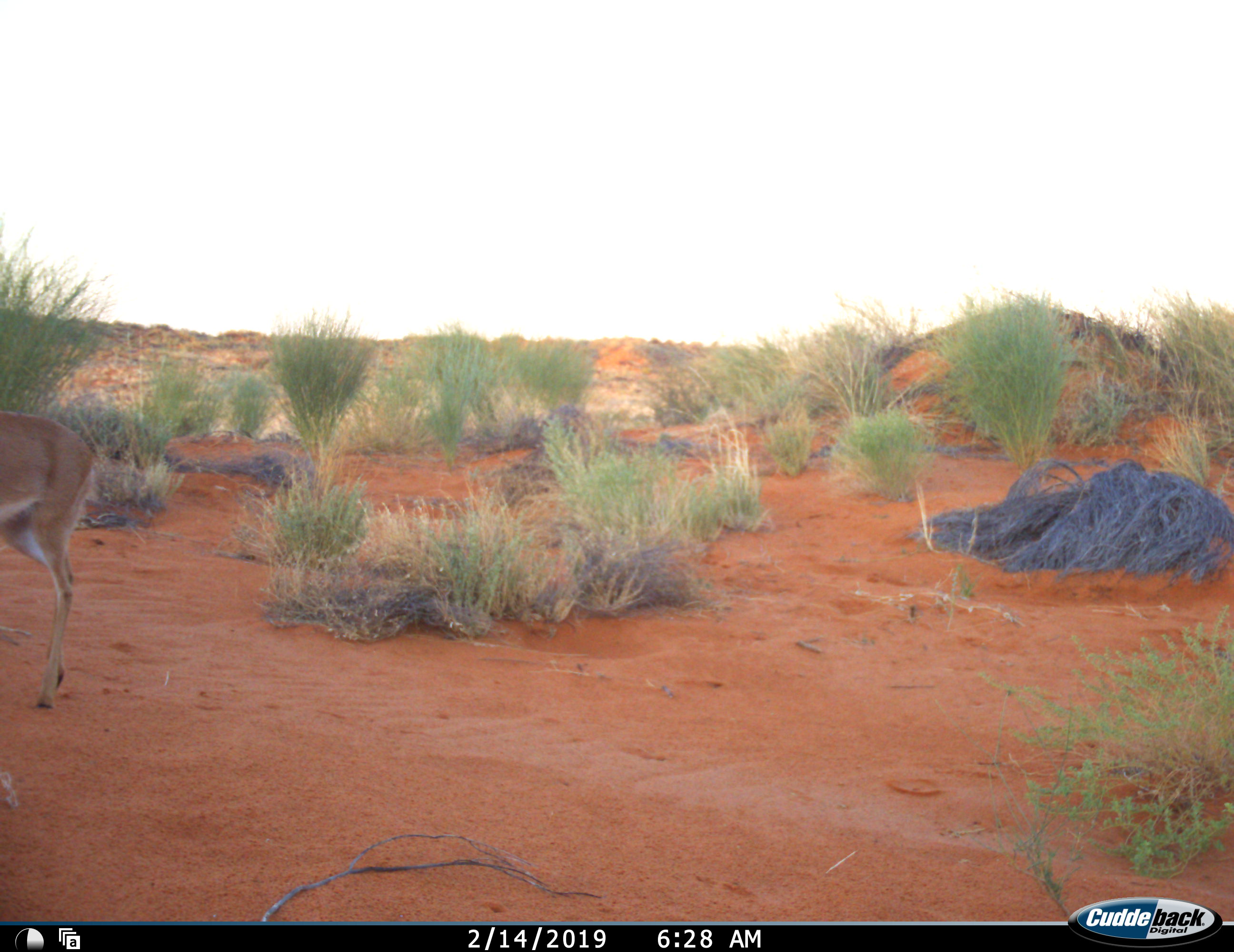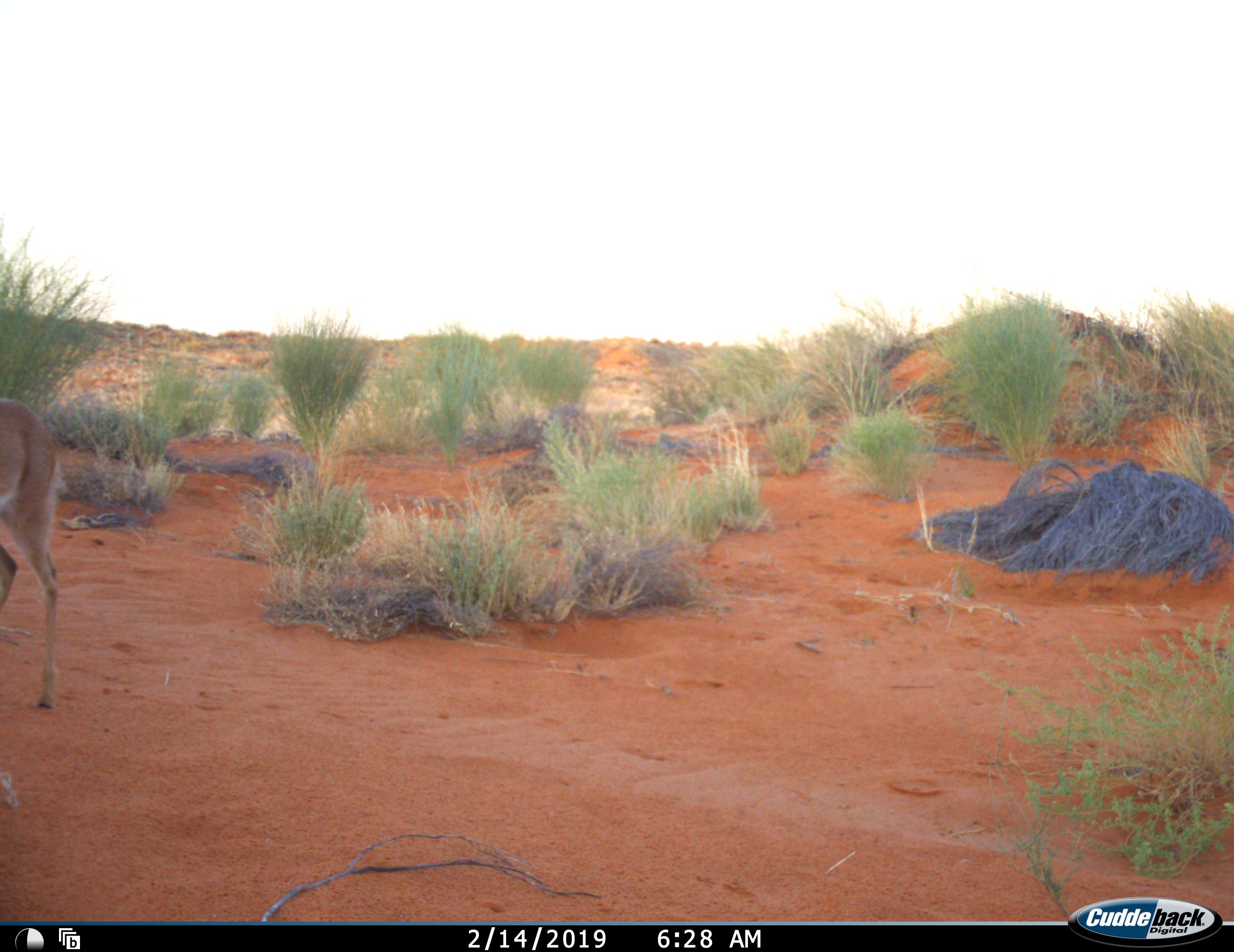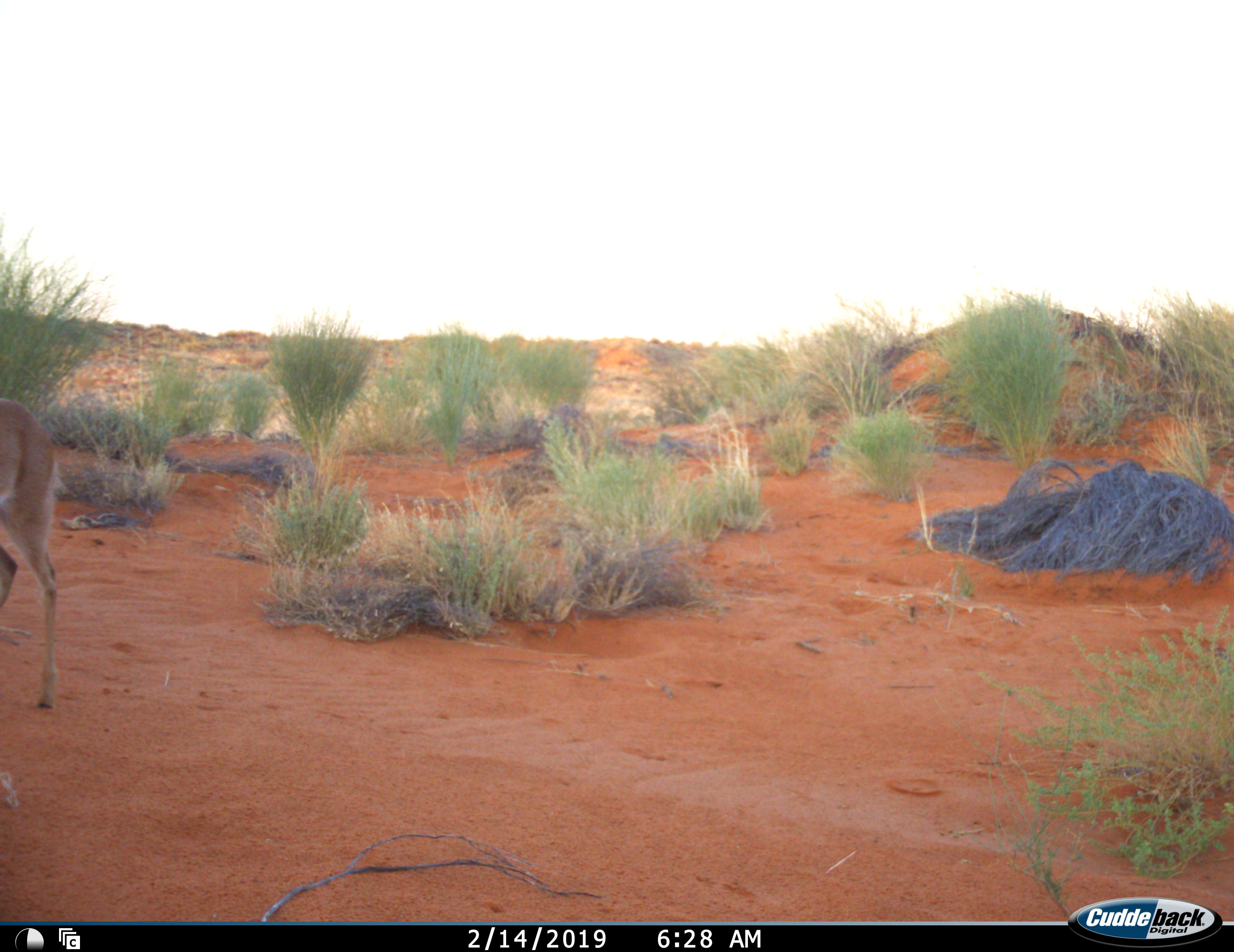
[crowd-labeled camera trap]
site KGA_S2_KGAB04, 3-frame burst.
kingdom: Animalia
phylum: Chordata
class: Mammalia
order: Artiodactyla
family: Bovidae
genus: Raphicerus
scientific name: Raphicerus campestris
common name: steenbok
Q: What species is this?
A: Steenbok (Raphicerus campestris).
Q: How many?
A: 1.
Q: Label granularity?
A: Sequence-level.